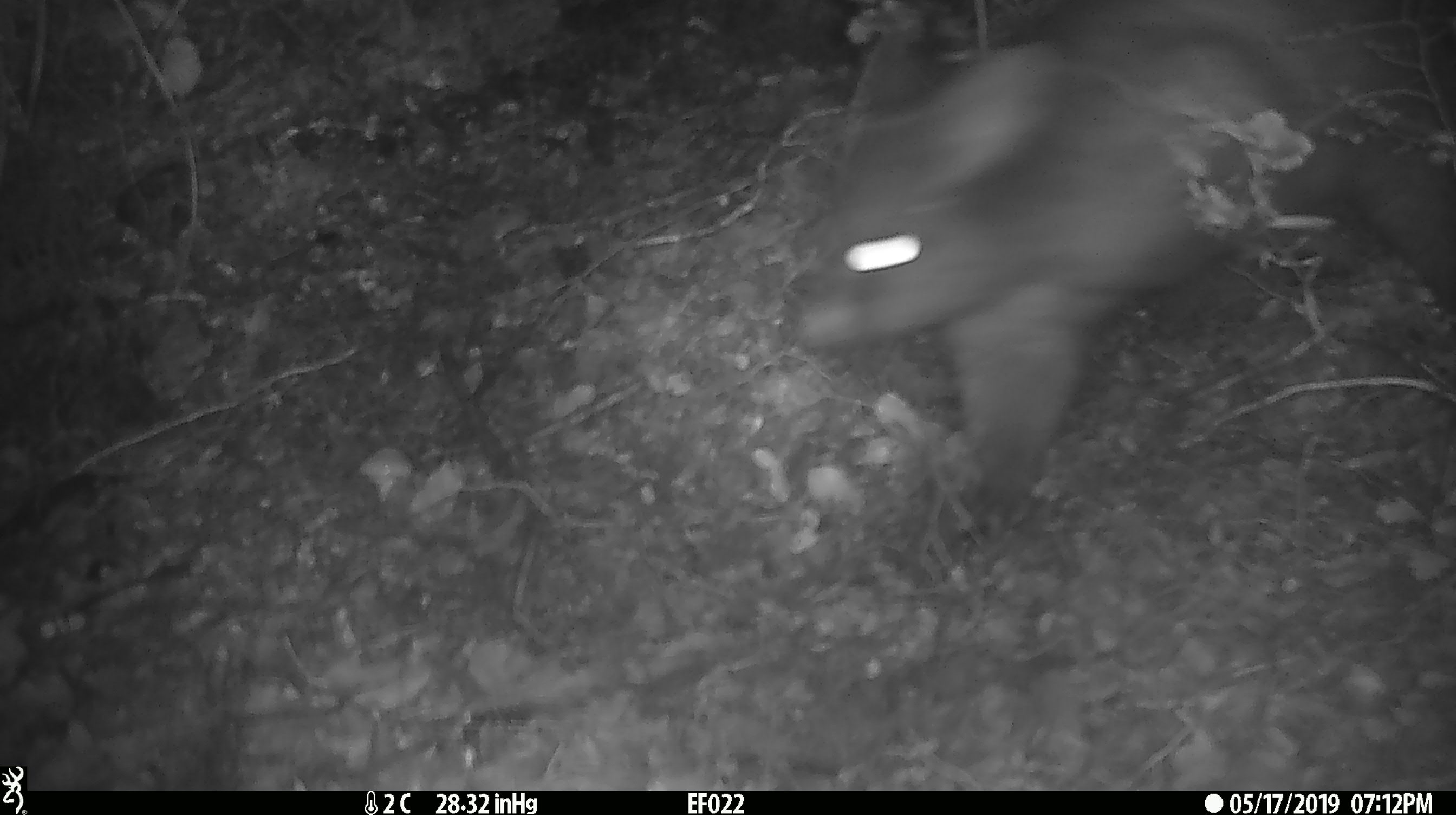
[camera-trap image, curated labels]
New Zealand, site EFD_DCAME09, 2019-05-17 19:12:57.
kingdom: Animalia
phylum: Chordata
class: Mammalia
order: Diprotodontia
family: Phalangeridae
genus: Trichosurus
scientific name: Trichosurus vulpecula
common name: common brushtail possum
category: possum